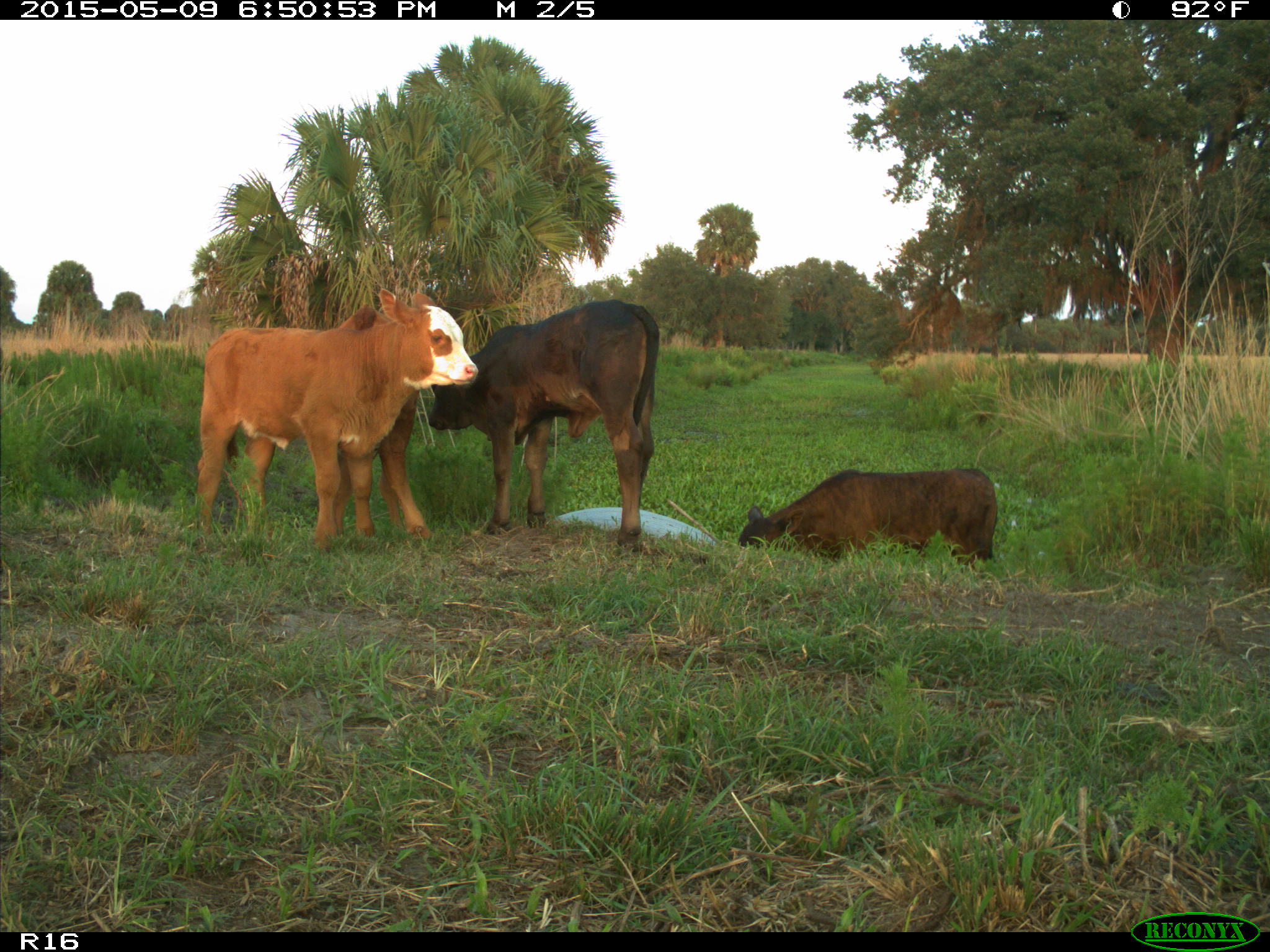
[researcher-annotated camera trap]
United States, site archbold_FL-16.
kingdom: Animalia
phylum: Chordata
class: Mammalia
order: Artiodactyla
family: Bovidae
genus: Bos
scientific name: Bos taurus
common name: domestic cow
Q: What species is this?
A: Bos taurus (domestic cow).